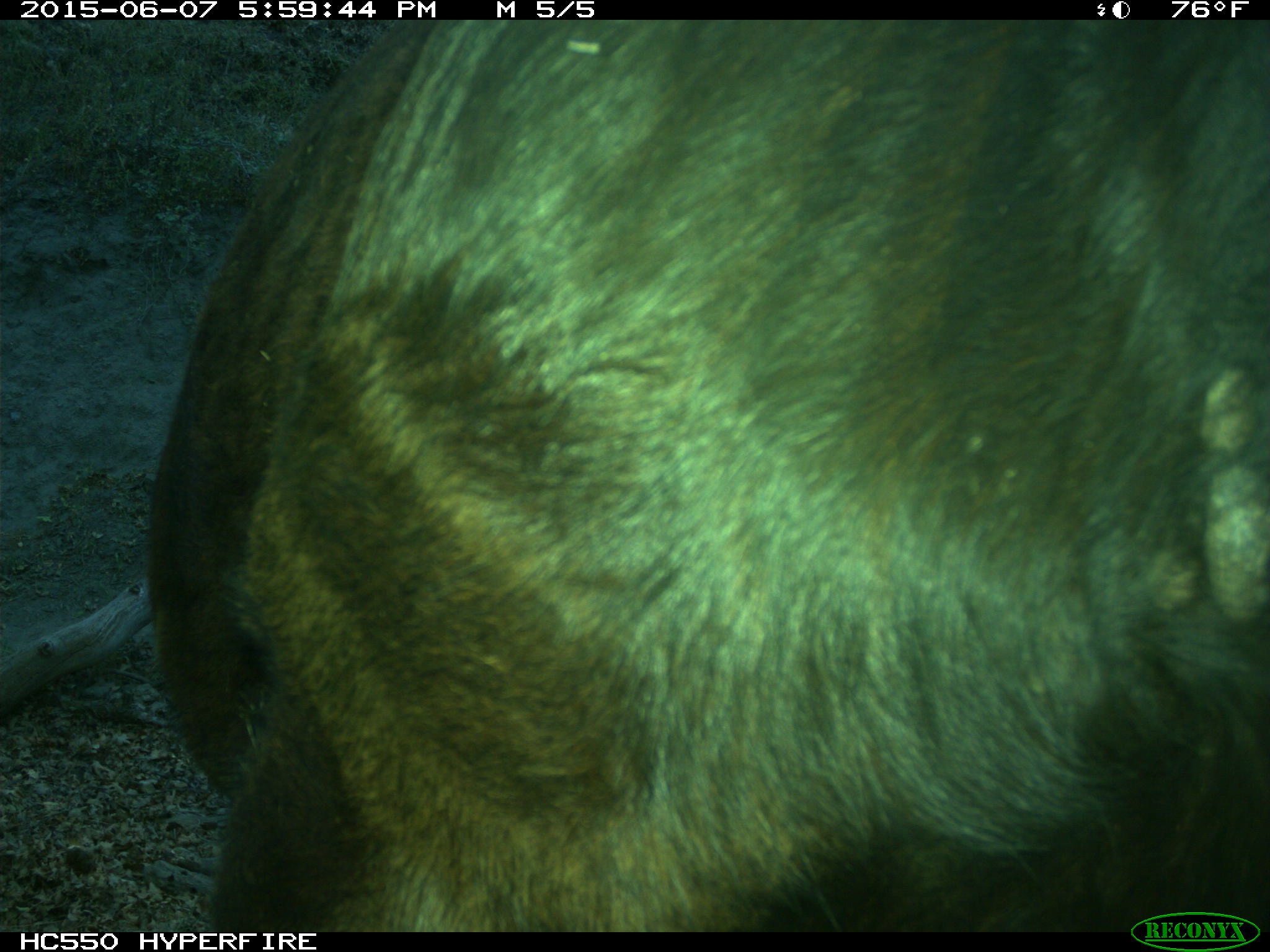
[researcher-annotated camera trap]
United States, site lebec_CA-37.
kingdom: Animalia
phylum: Chordata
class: Mammalia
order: Artiodactyla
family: Bovidae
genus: Bos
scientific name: Bos taurus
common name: domestic cow